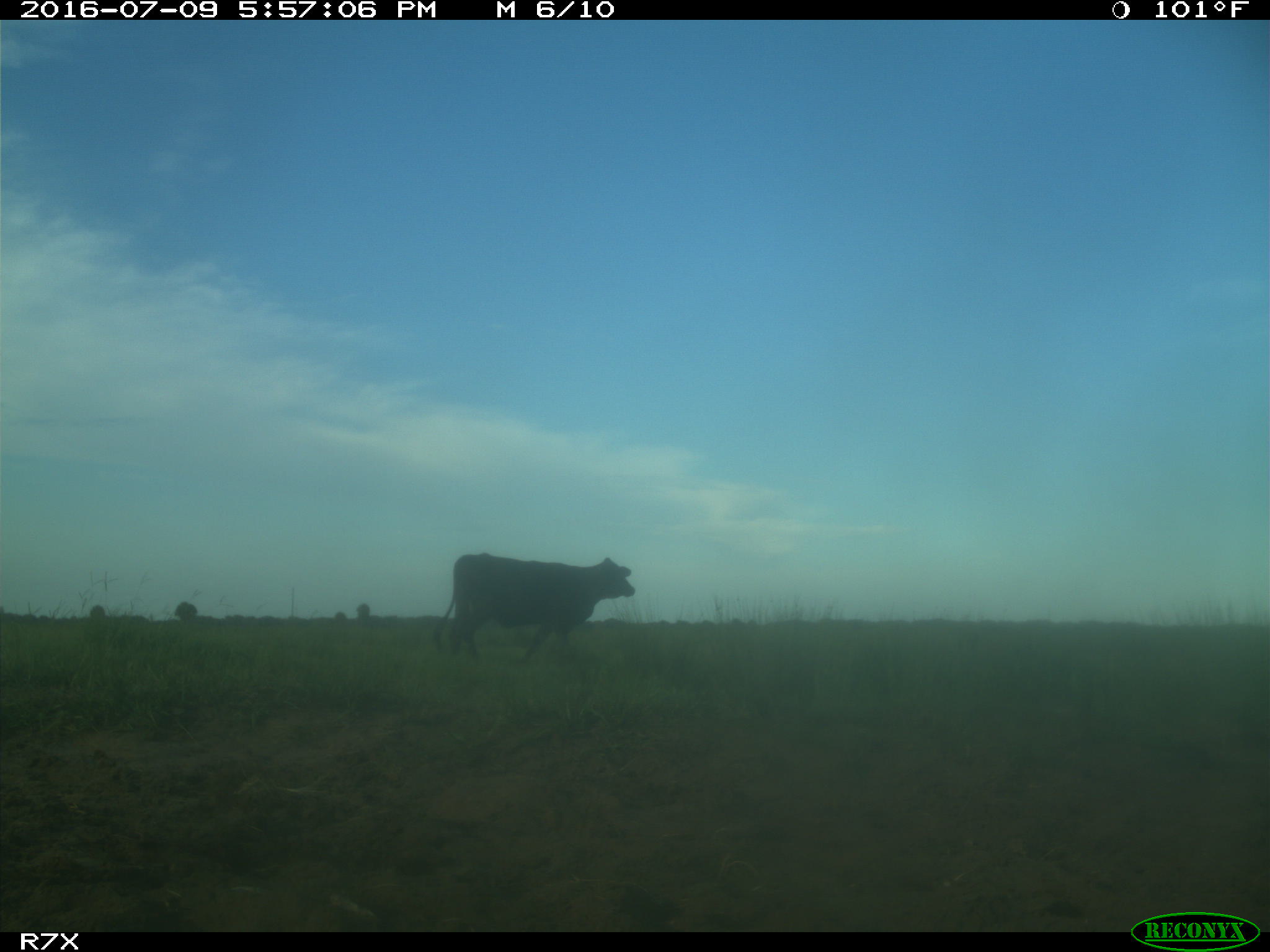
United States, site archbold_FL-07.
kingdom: Animalia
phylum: Chordata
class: Mammalia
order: Artiodactyla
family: Bovidae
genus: Bos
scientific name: Bos taurus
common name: domestic cow